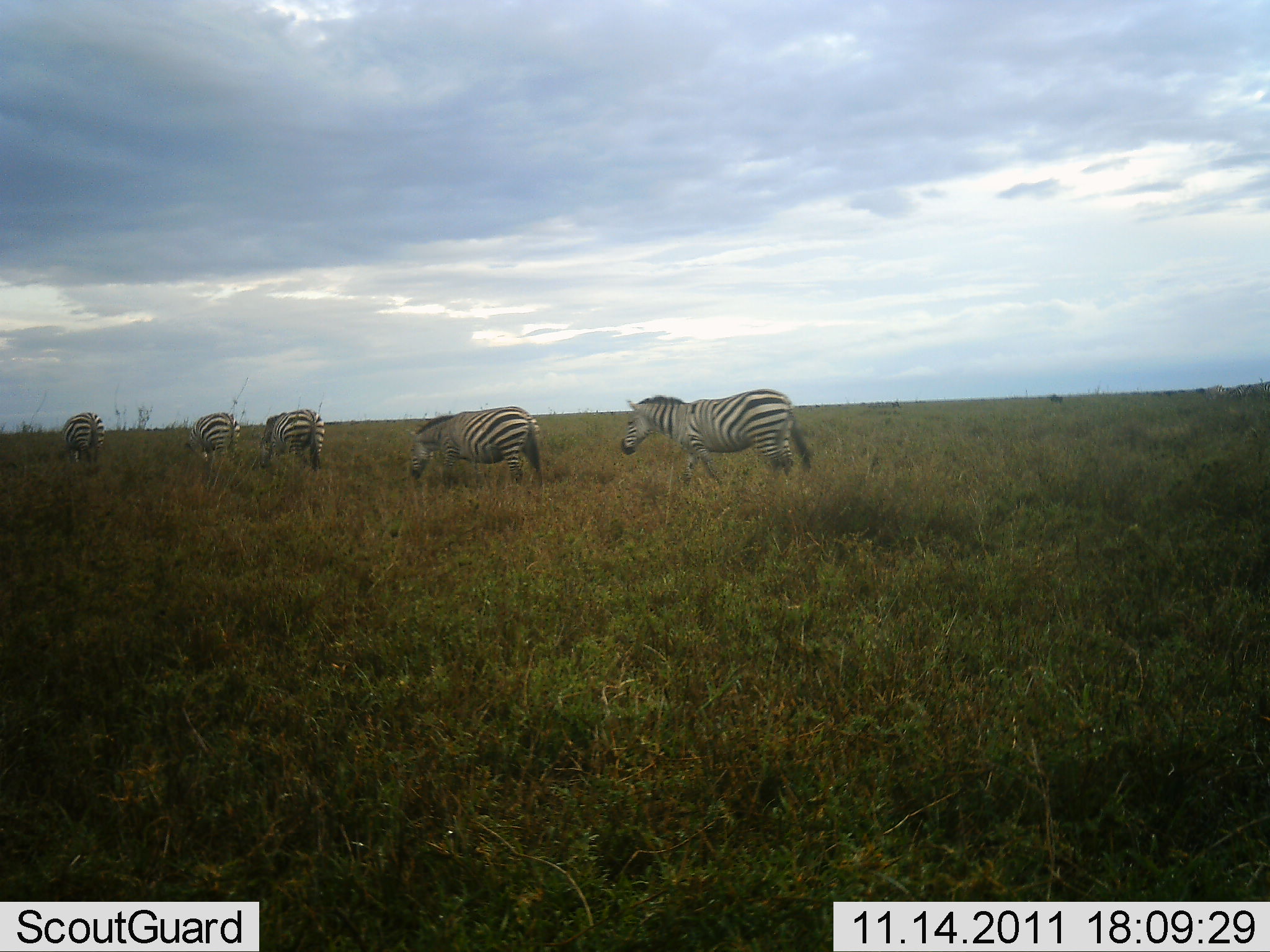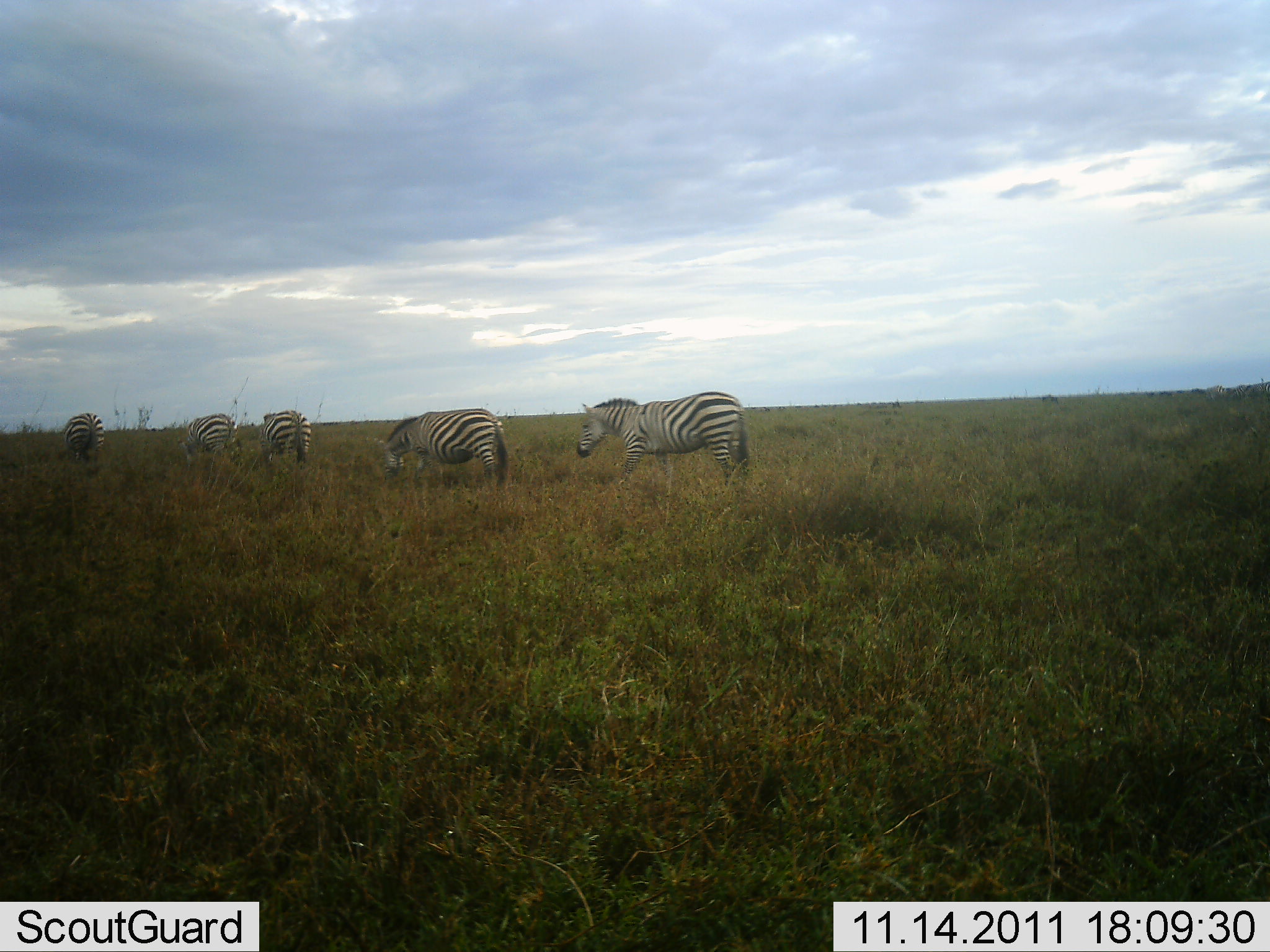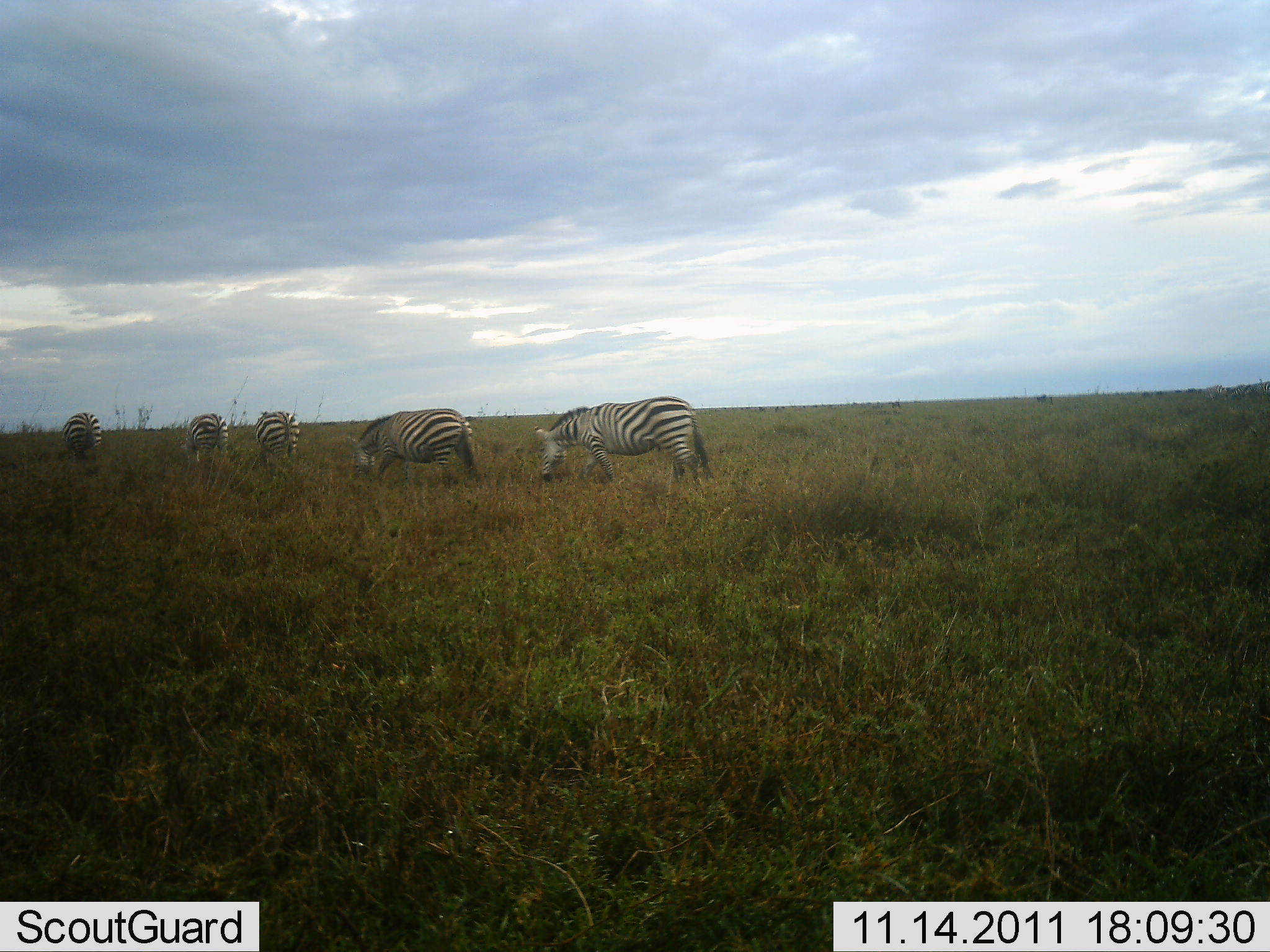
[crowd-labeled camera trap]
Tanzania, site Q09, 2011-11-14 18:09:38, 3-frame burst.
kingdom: Animalia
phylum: Chordata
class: Mammalia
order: Perissodactyla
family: Equidae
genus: Equus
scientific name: Equus quagga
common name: plains zebra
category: zebra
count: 5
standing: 9%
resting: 0%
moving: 91%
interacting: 0%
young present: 0%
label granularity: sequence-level